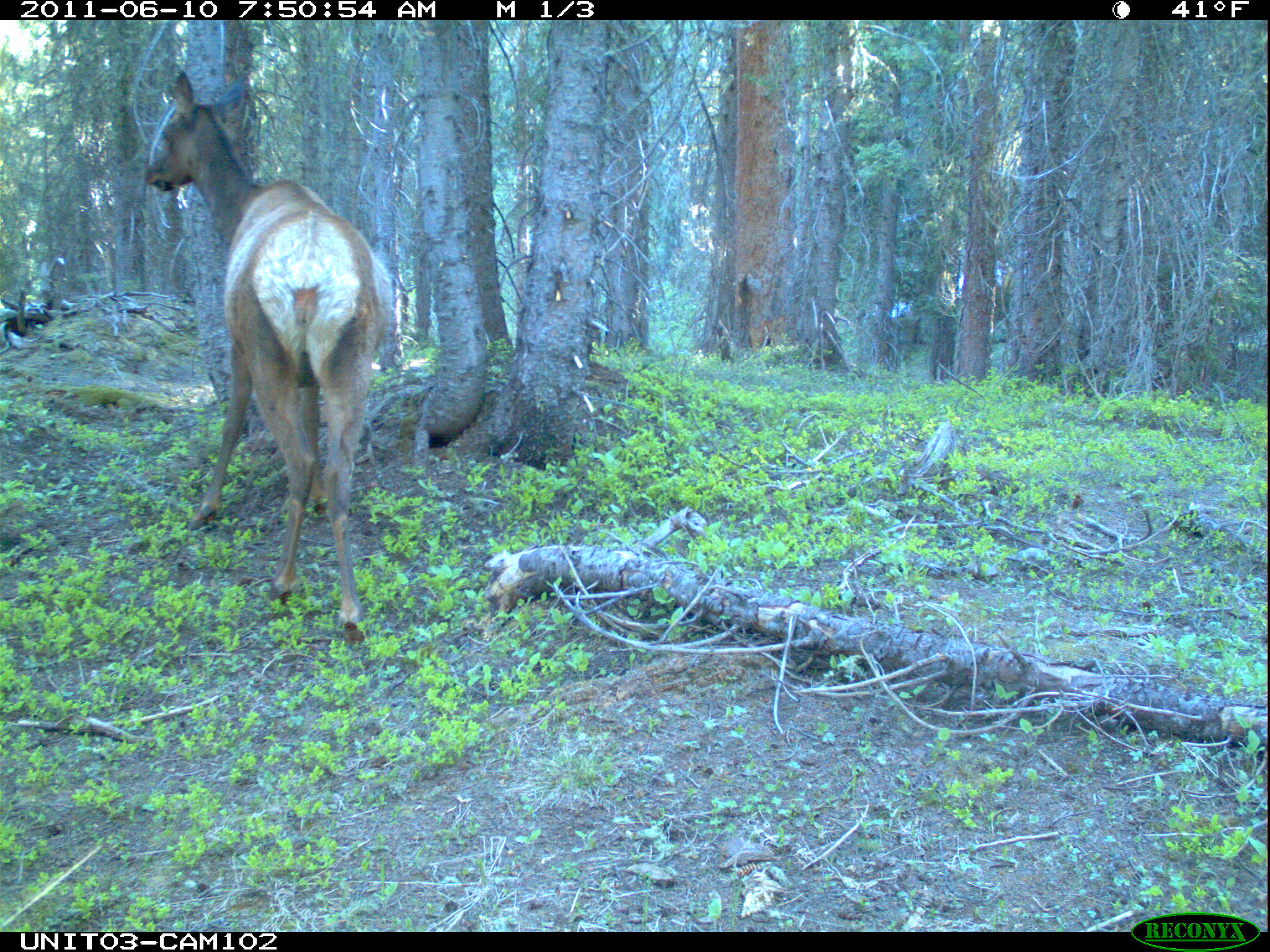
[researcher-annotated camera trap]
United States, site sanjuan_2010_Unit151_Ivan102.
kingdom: Animalia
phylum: Chordata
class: Mammalia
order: Artiodactyla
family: Cervidae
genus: Cervus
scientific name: Cervus elaphus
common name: red deer